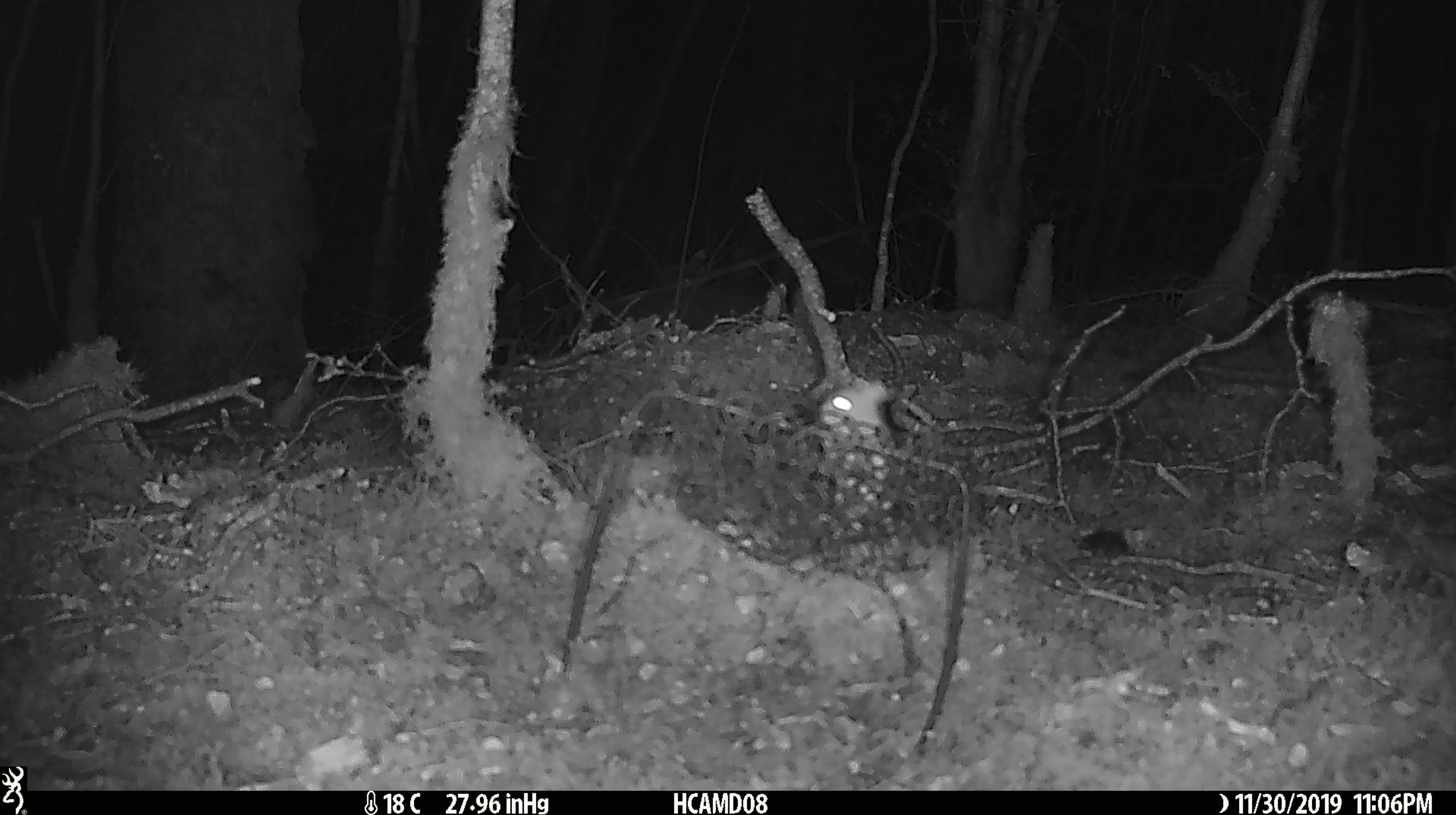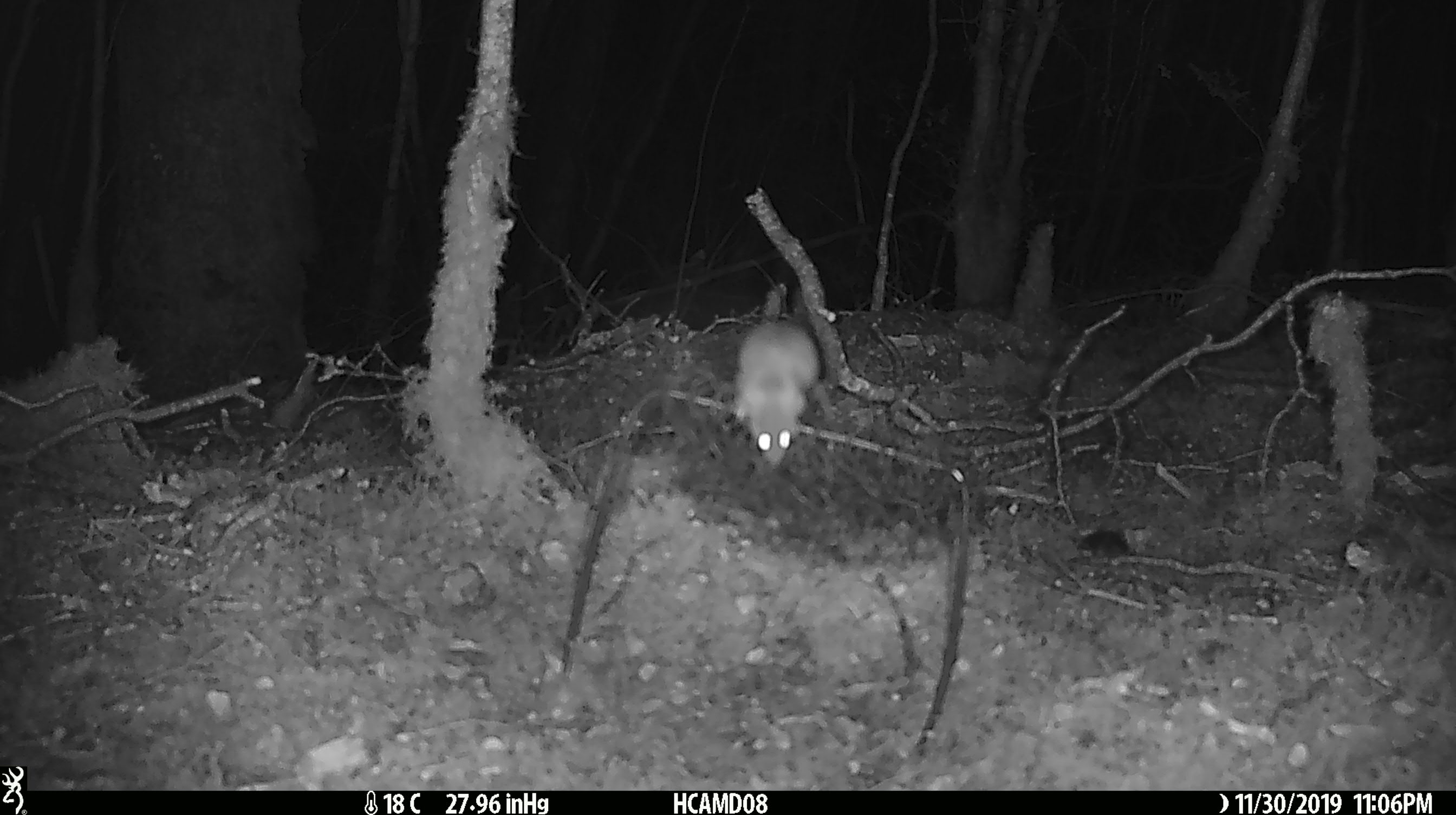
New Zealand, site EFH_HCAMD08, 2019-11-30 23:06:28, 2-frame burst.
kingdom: Animalia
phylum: Chordata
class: Mammalia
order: Rodentia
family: Muridae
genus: Mus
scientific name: Mus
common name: mouse